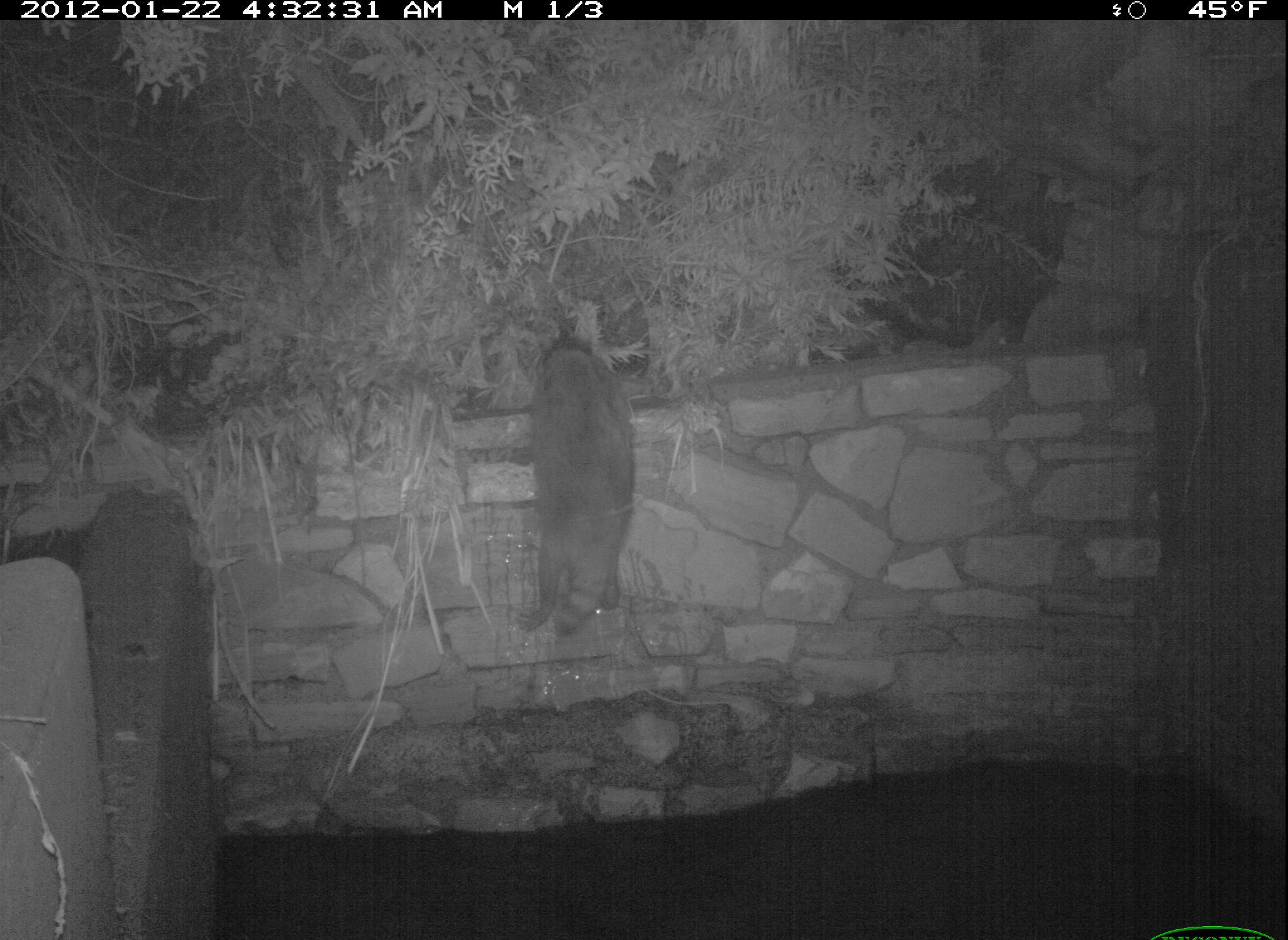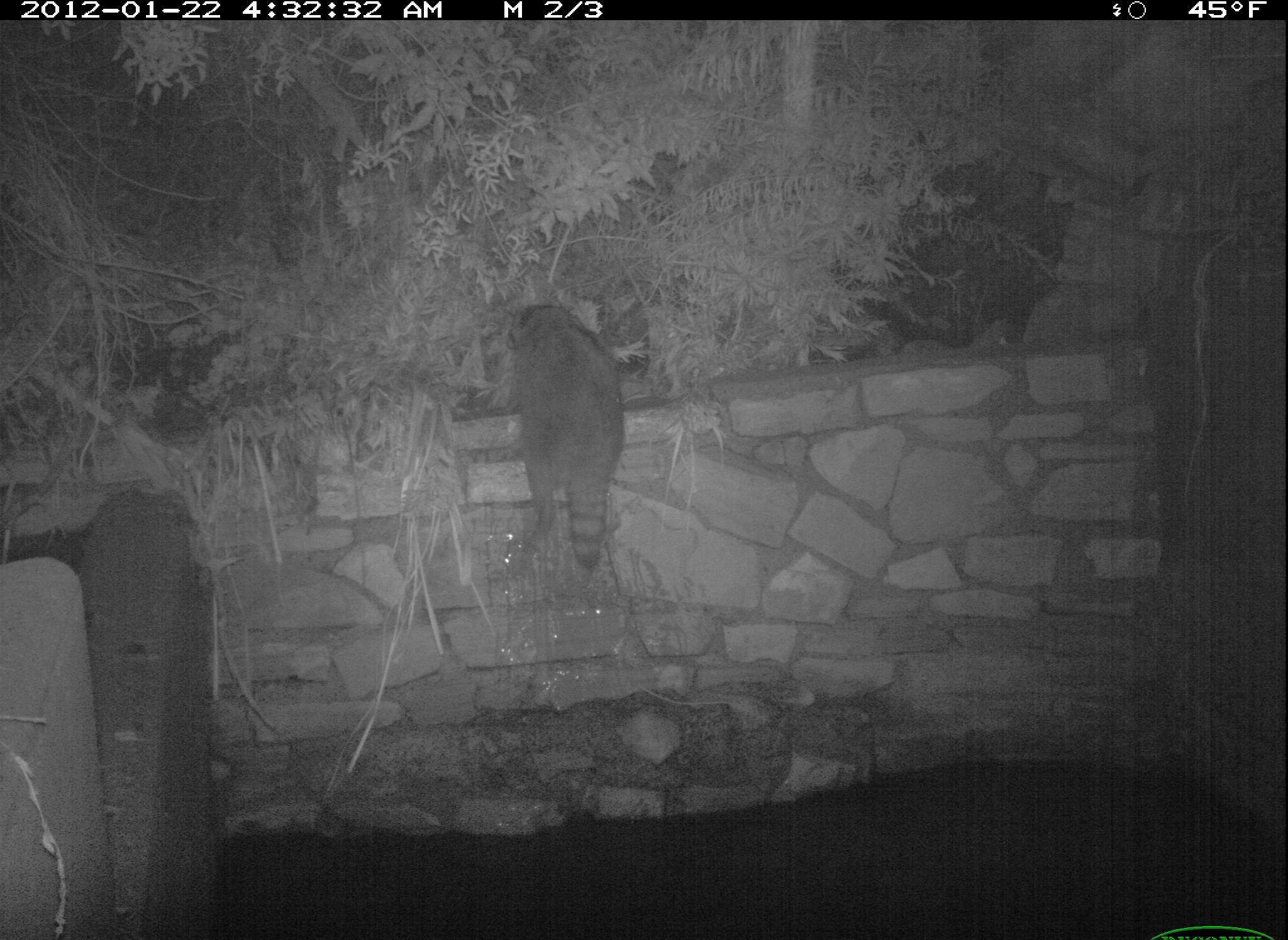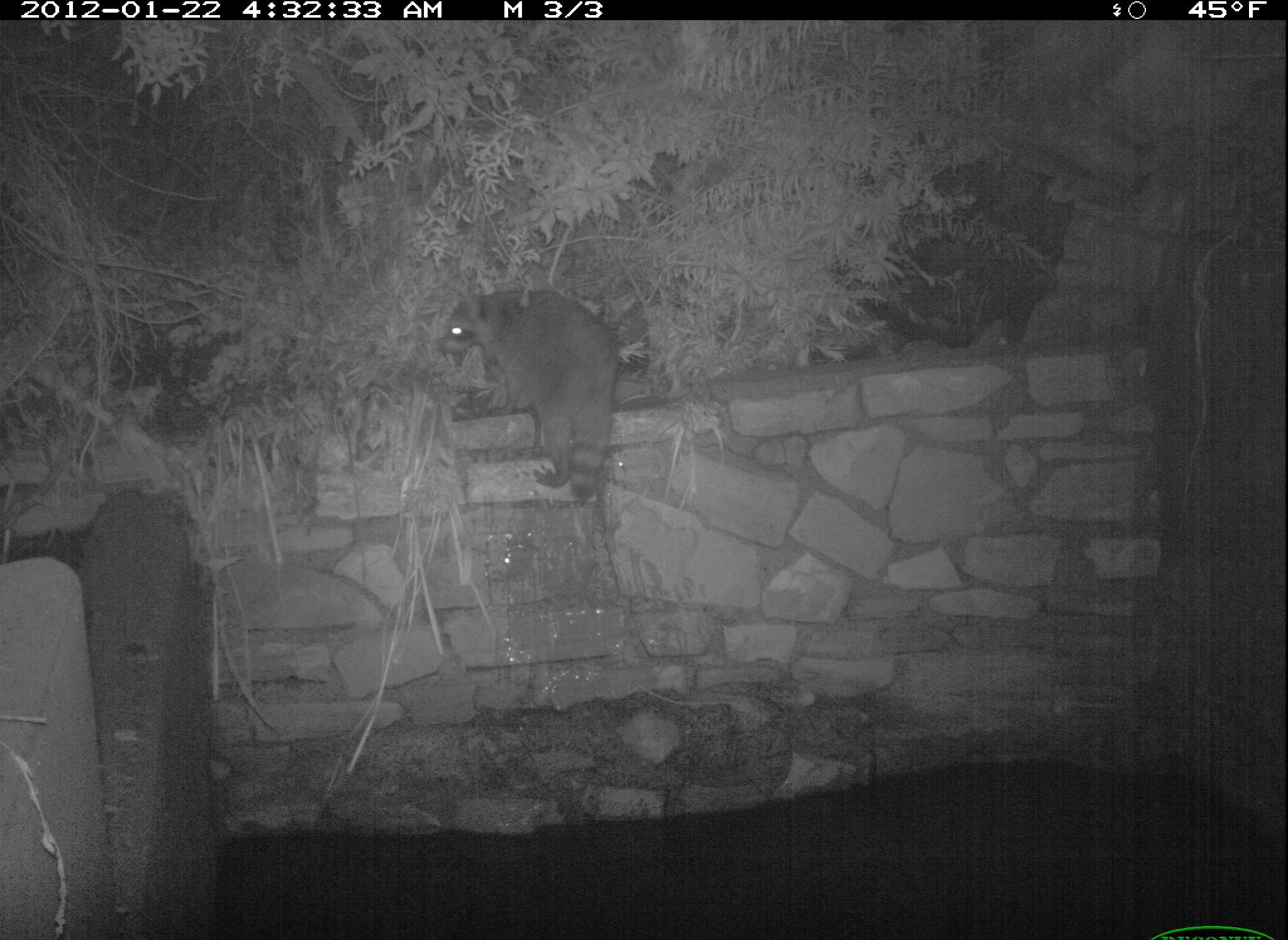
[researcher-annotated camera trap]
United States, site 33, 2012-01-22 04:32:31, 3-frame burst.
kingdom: Animalia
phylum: Chordata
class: Mammalia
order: Carnivora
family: Procyonidae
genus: Procyon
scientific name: Procyon lotor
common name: raccoon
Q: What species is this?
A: Raccoon (Procyon lotor).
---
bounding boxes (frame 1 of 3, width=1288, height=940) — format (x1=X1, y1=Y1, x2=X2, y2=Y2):
raccoon: (x1=472, y1=298, x2=654, y2=652)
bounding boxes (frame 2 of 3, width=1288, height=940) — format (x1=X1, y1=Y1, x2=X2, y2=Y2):
raccoon: (x1=488, y1=274, x2=647, y2=561)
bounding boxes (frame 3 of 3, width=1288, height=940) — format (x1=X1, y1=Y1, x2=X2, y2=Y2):
raccoon: (x1=420, y1=267, x2=673, y2=530)